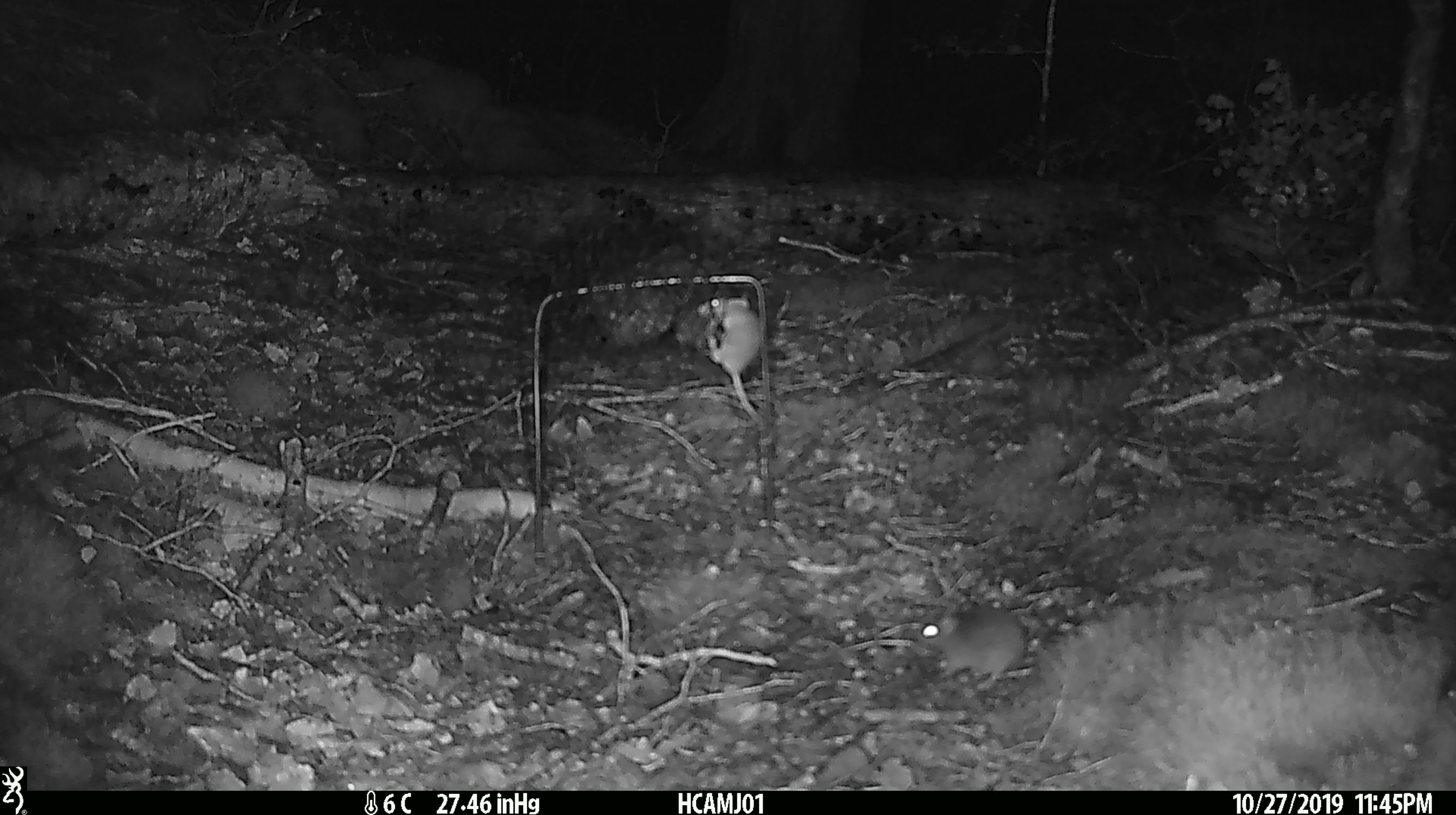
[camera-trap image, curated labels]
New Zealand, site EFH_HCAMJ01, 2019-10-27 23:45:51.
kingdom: Animalia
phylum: Chordata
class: Mammalia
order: Rodentia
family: Muridae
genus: Mus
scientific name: Mus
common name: mouse